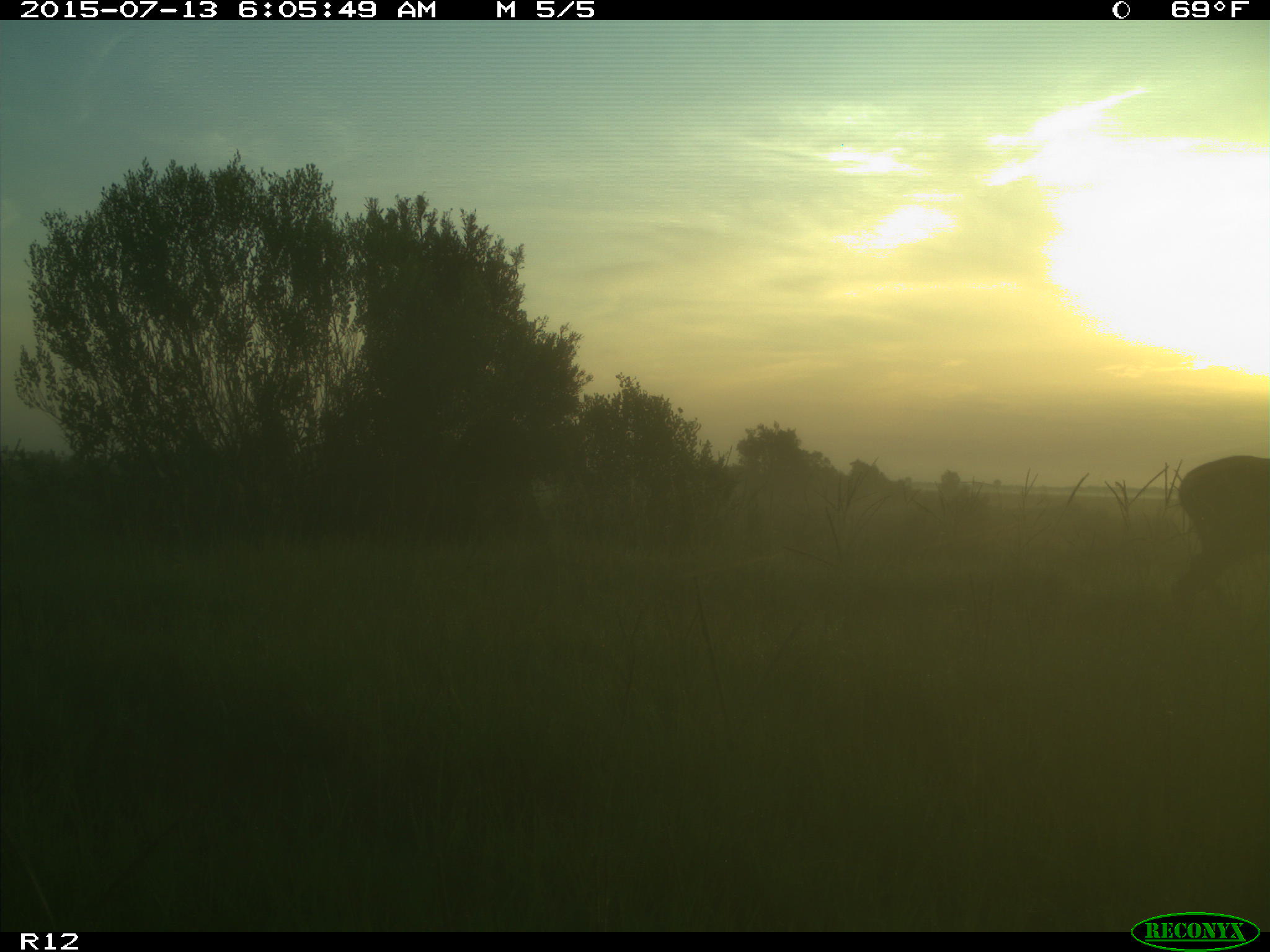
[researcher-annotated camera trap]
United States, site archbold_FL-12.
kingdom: Animalia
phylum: Chordata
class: Mammalia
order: Artiodactyla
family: Cervidae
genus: Odocoileus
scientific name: Odocoileus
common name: deer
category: unidentified deer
Unidentified deer (deer) (Odocoileus).